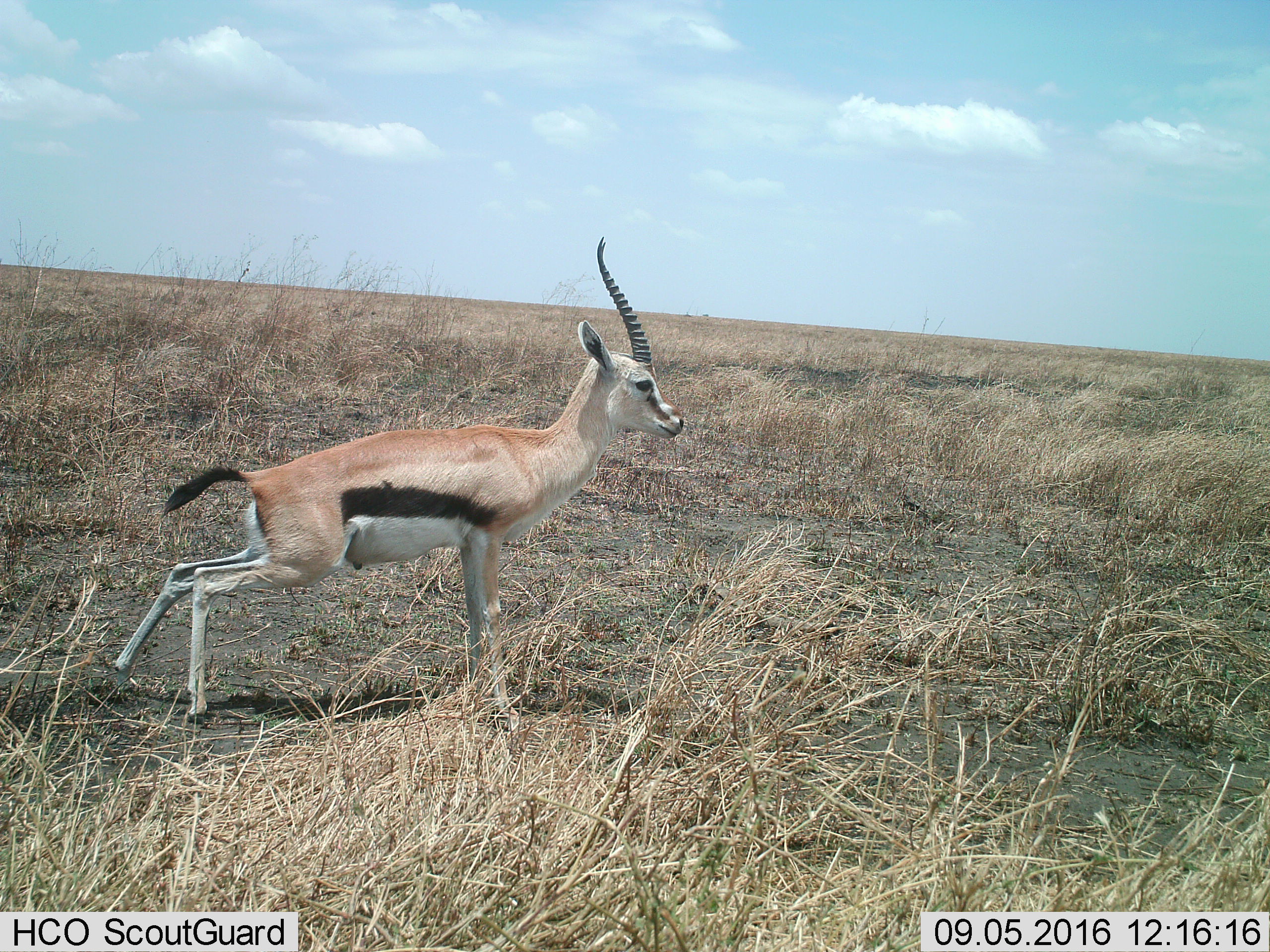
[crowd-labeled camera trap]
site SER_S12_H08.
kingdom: Animalia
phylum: Chordata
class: Mammalia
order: Artiodactyla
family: Bovidae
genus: Eudorcas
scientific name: Eudorcas thomsonii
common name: thomson's gazelle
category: gazellethomsons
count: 1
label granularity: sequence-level